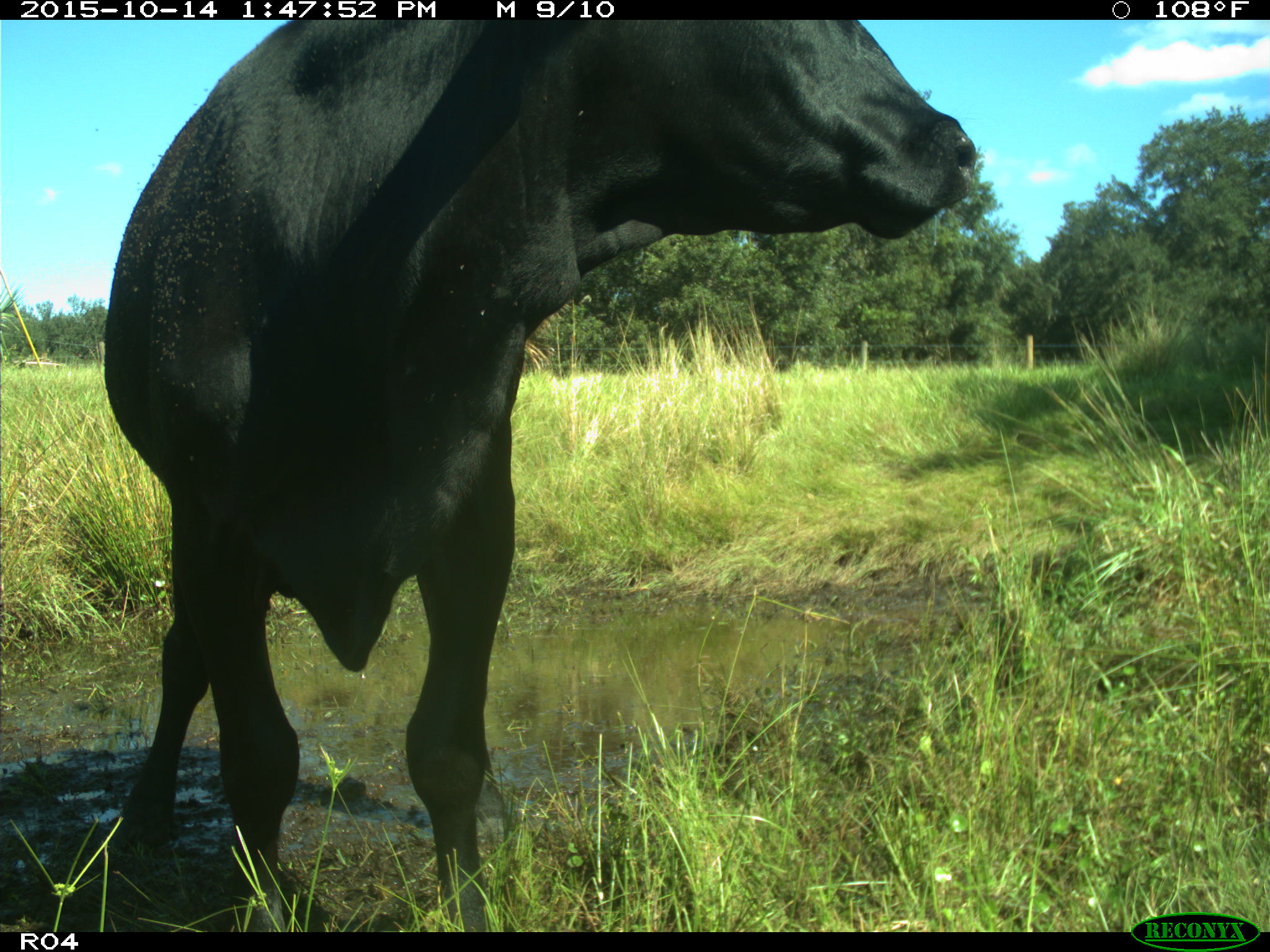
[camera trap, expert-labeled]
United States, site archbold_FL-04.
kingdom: Animalia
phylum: Chordata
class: Mammalia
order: Artiodactyla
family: Bovidae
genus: Bos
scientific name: Bos taurus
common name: domestic cow